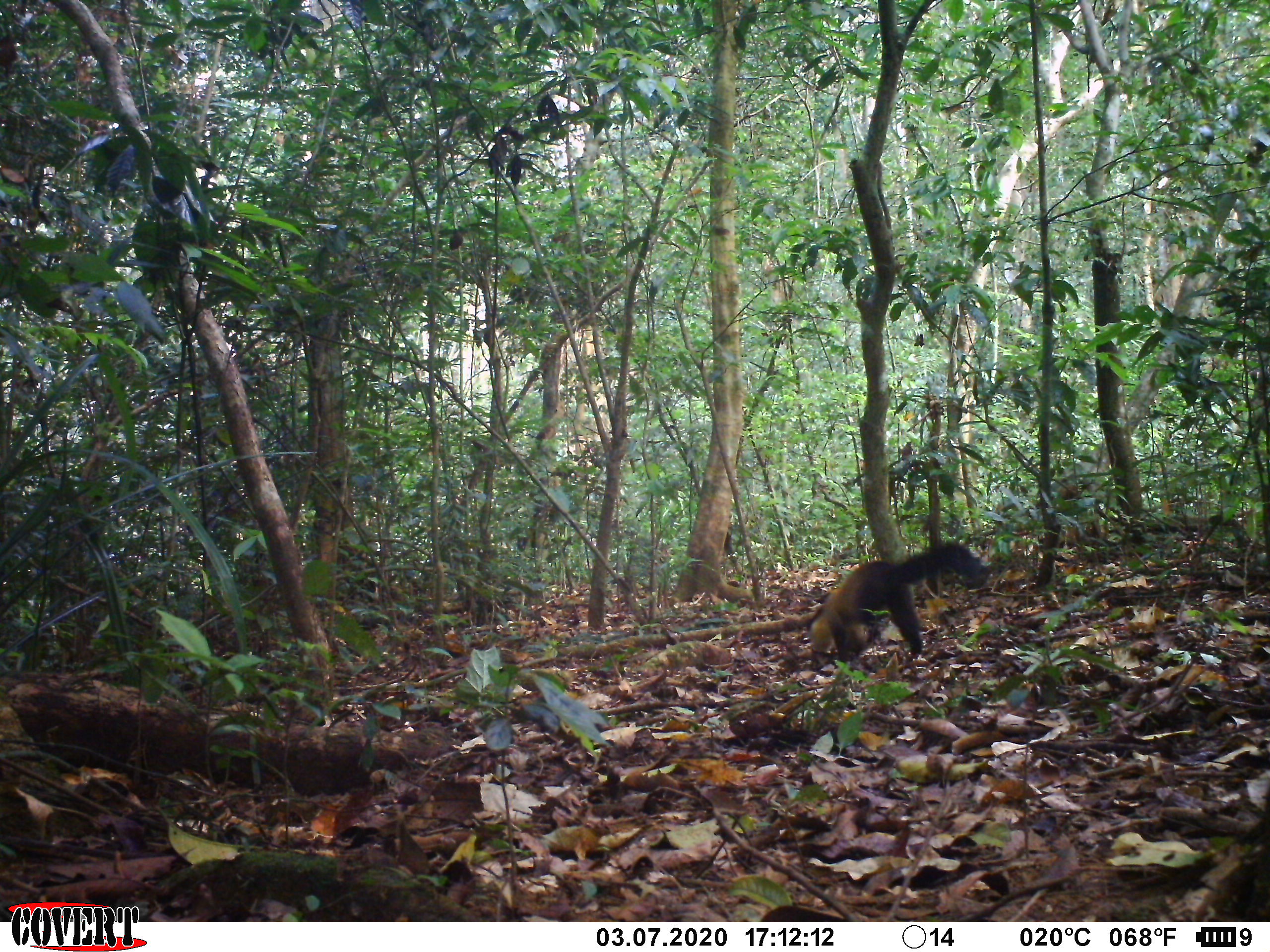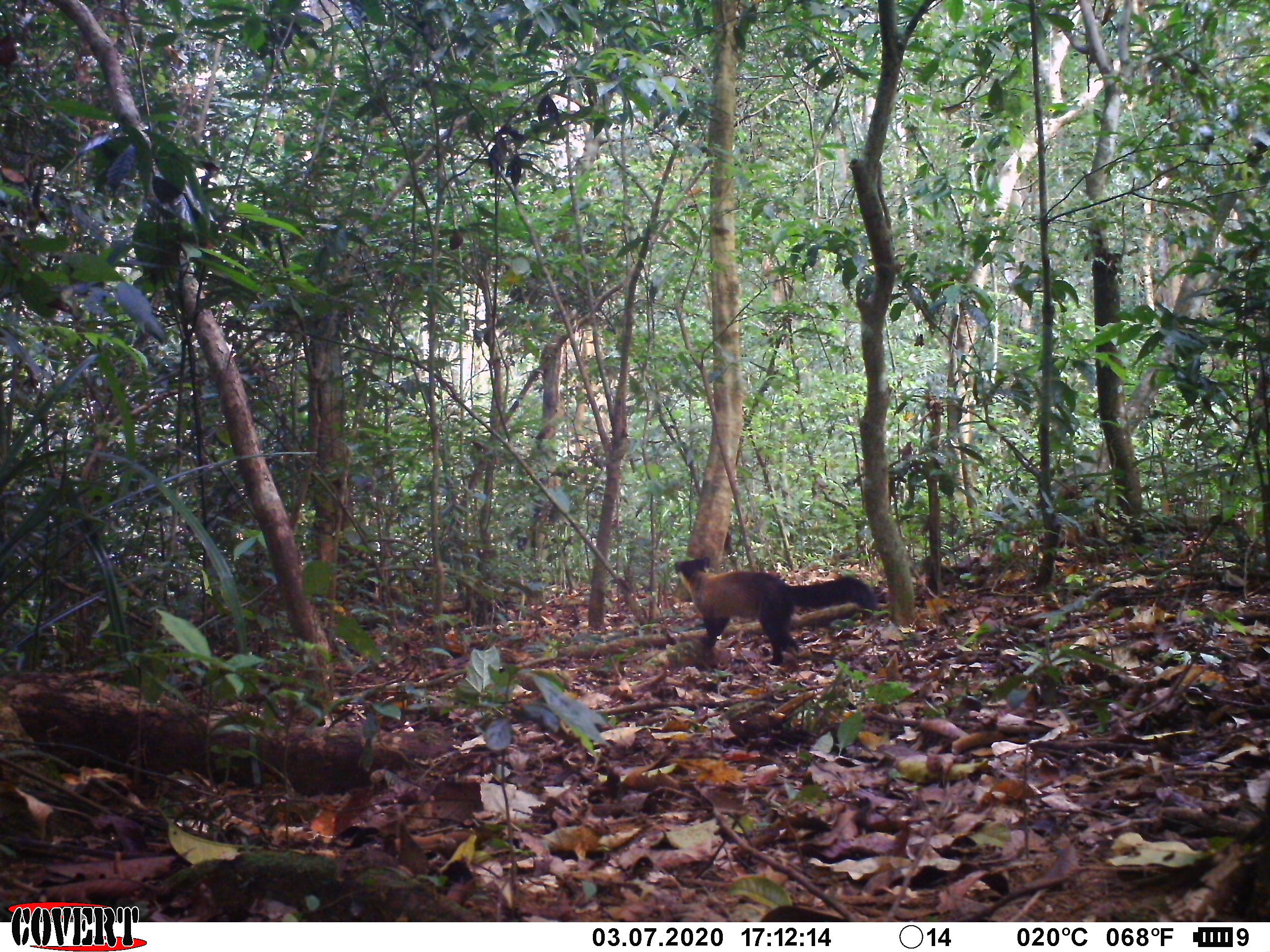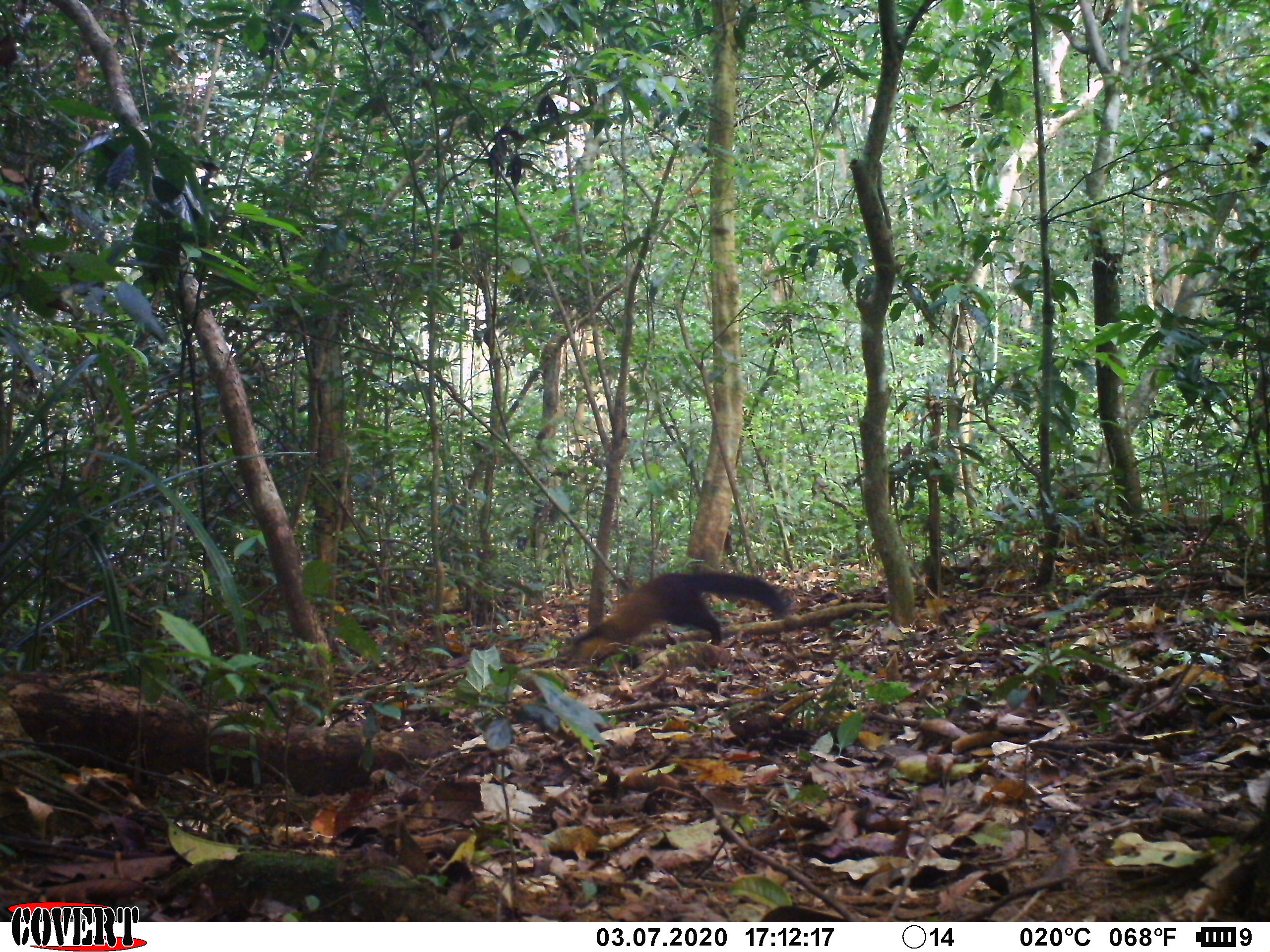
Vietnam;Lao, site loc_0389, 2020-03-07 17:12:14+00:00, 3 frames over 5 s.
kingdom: Animalia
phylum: Chordata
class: Mammalia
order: Carnivora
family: Mustelidae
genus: Martes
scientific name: Martes flavigula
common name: yellow-throated marten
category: yellow throated marten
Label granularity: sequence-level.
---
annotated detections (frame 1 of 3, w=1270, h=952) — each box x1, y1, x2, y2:
yellow throated marten: 809, 543, 988, 673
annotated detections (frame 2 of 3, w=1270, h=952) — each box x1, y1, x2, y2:
yellow throated marten: 672, 555, 877, 671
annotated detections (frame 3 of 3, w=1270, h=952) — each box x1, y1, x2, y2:
yellow throated marten: 566, 572, 790, 669